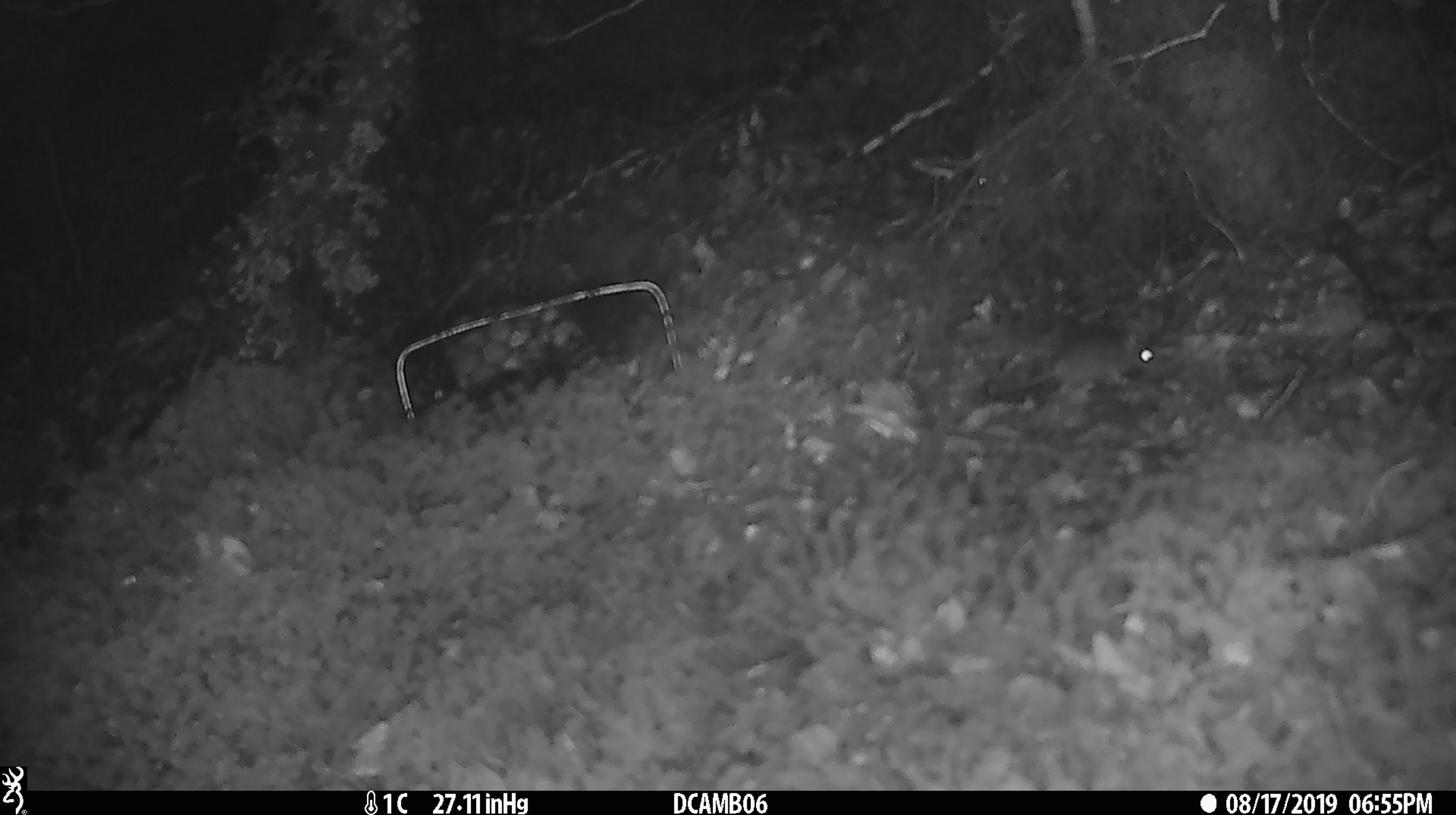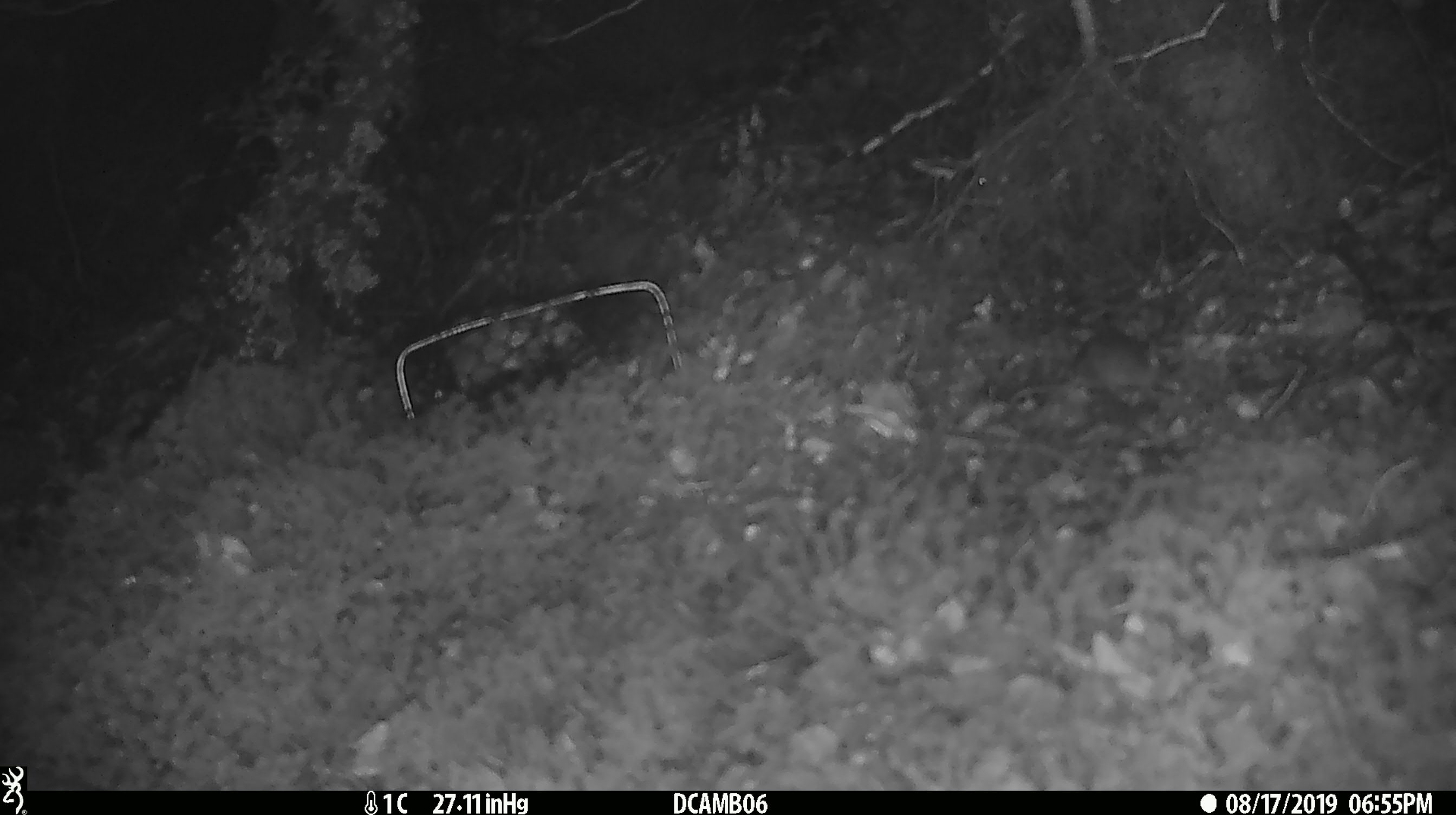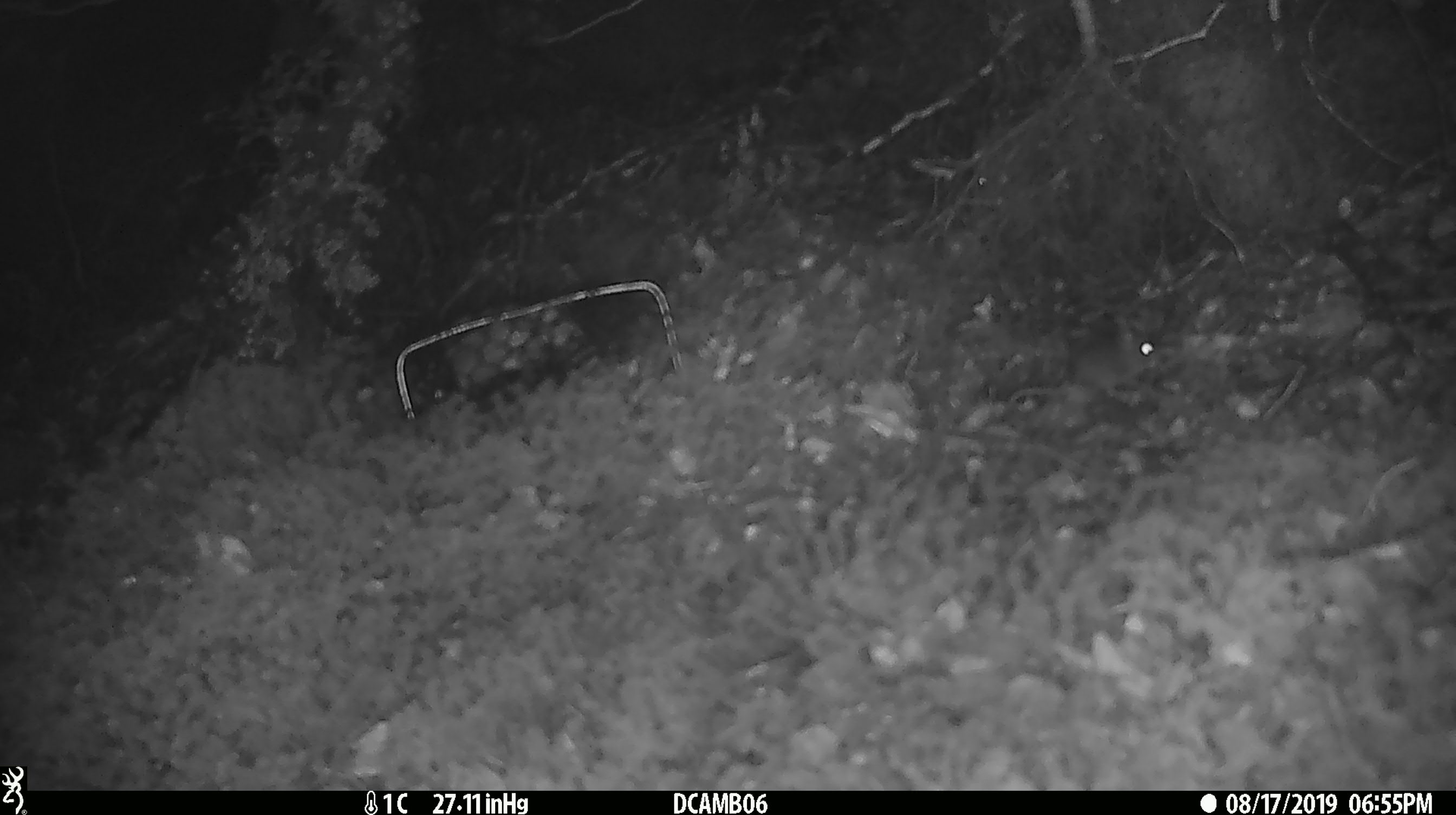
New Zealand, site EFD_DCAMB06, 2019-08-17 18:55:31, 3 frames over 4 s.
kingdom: Animalia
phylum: Chordata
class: Mammalia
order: Rodentia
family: Muridae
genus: Mus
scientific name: Mus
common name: mouse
Mouse (Mus).